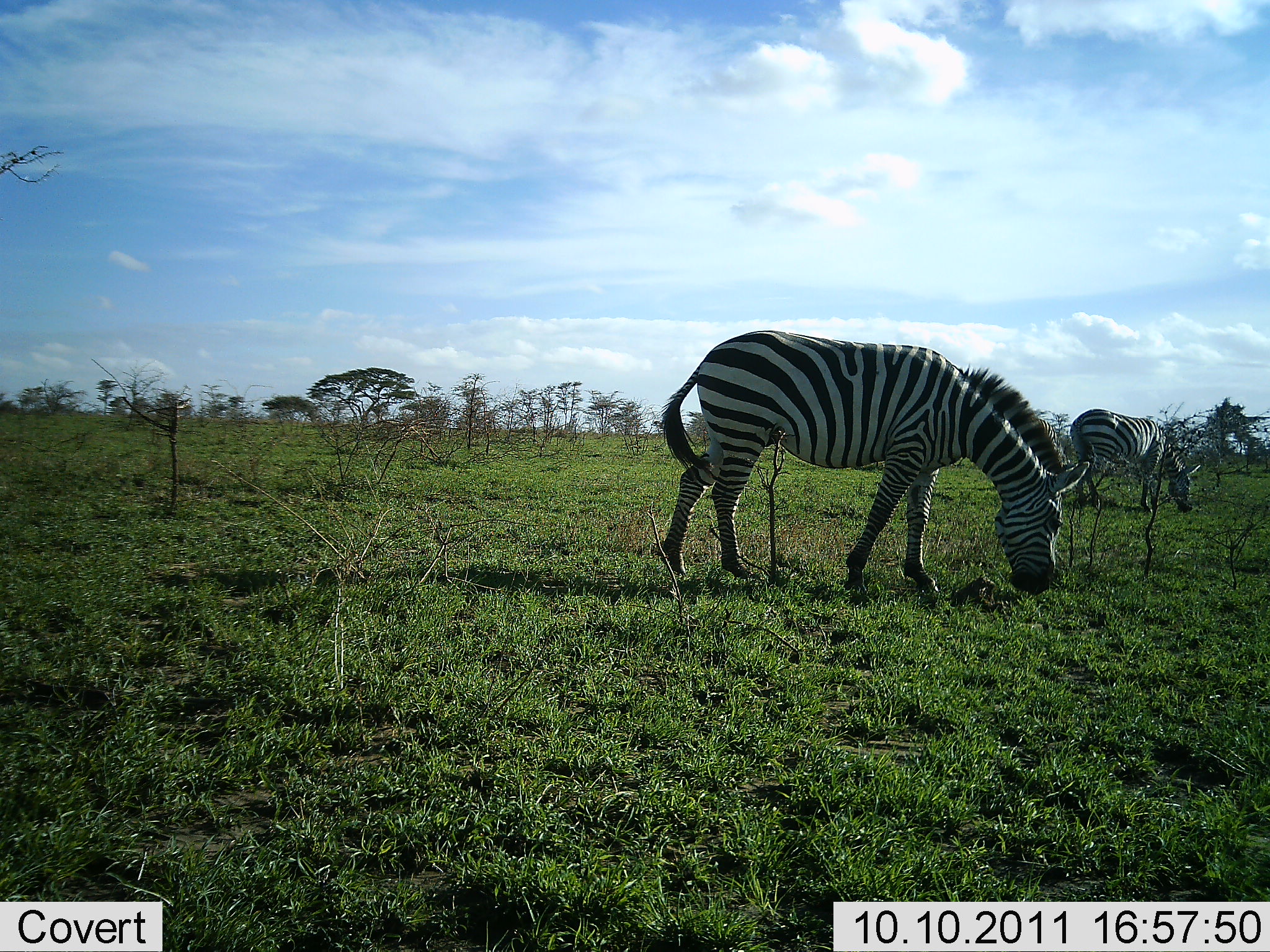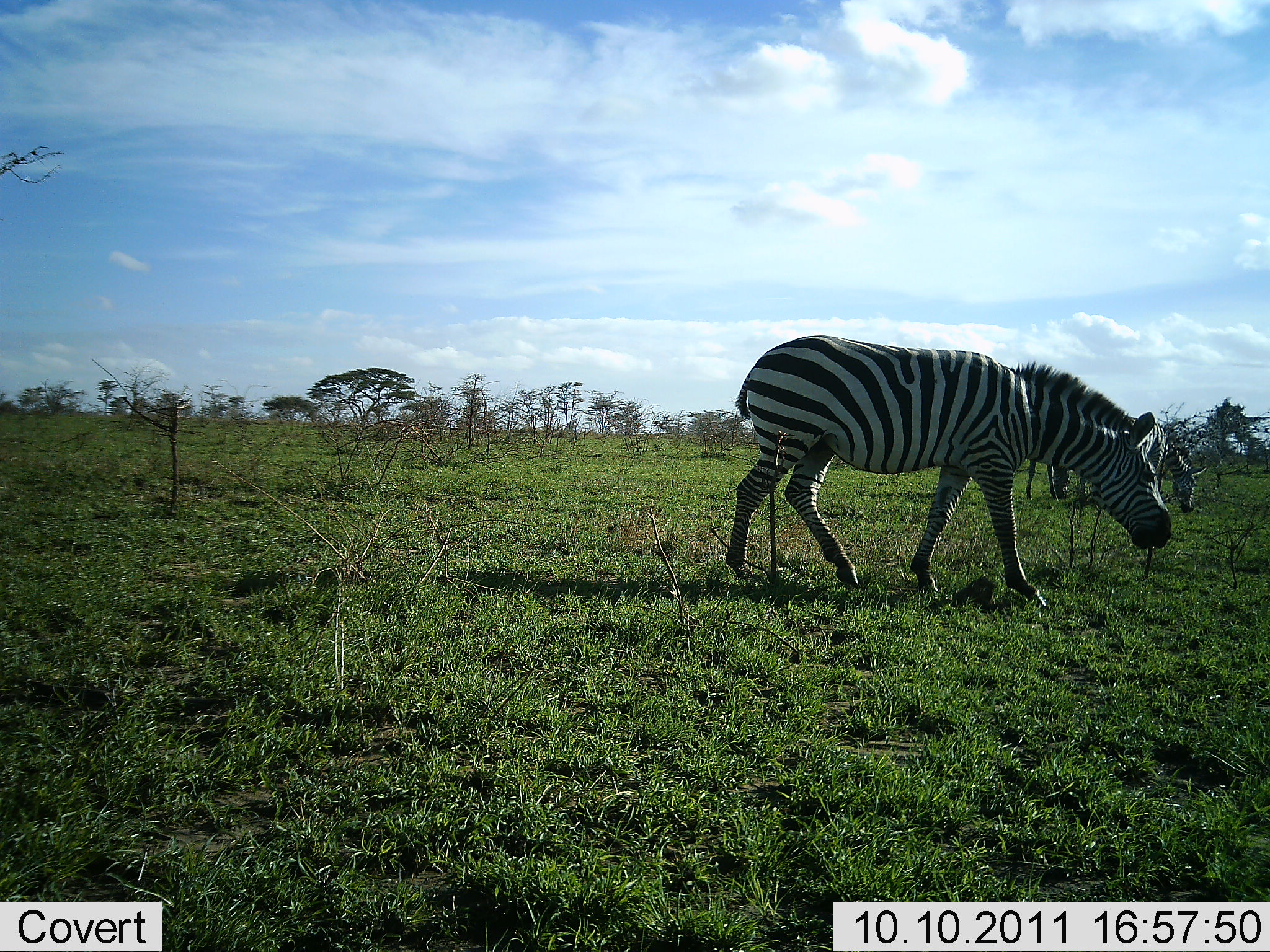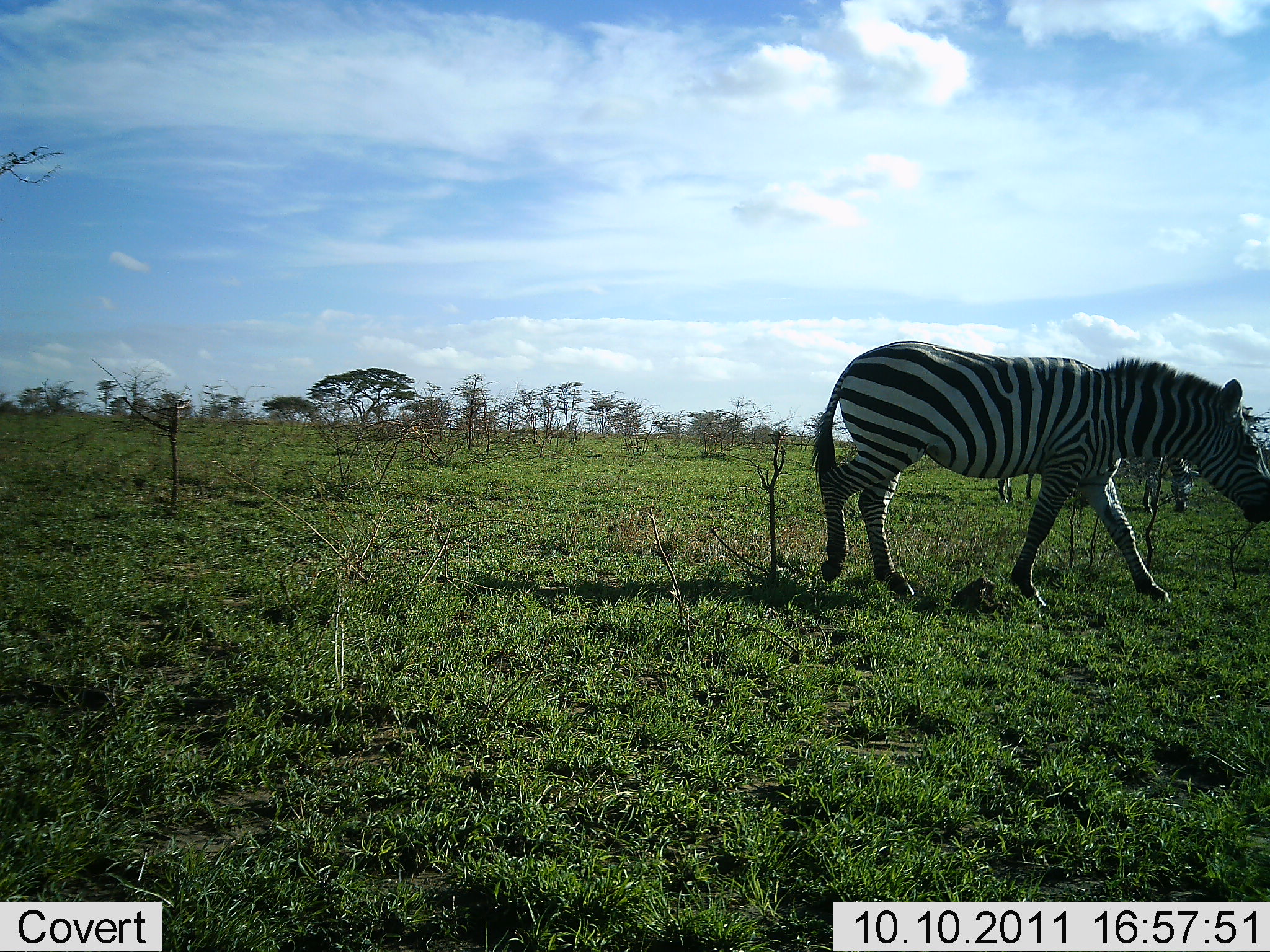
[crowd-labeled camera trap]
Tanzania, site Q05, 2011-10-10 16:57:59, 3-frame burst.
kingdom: Animalia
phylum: Chordata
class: Mammalia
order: Perissodactyla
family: Equidae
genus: Equus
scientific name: Equus quagga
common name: plains zebra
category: zebra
Zebra (plains zebra) (Equus quagga), count 2. Behavior (volunteer vote fractions): standing 8%, resting 0%, moving 15%, interacting 0%. Young present (vote fraction): 0%. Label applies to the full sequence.